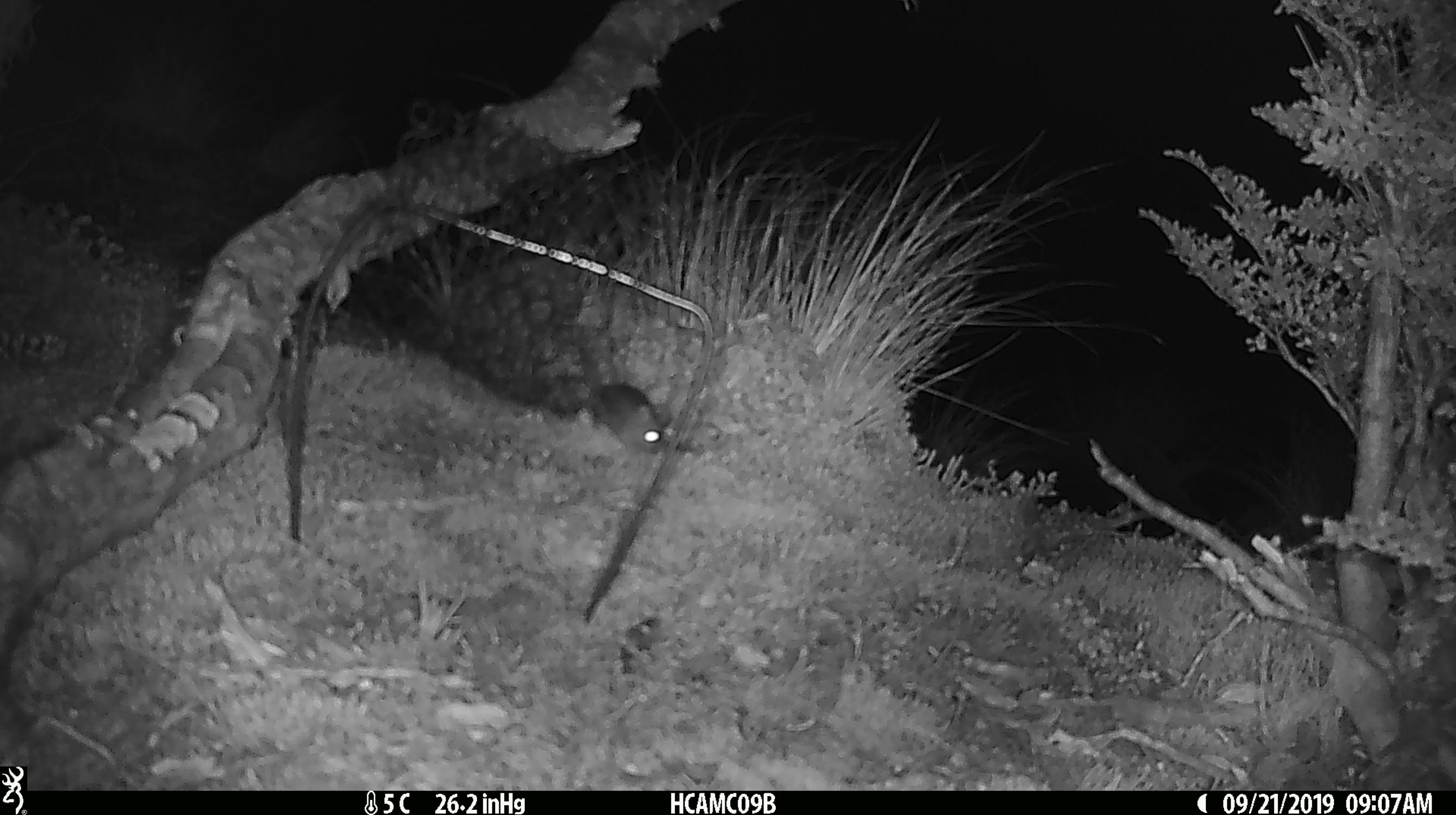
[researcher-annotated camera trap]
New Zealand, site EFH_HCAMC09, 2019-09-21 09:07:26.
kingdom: Animalia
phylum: Chordata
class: Mammalia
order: Rodentia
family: Muridae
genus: Mus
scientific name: Mus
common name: mouse